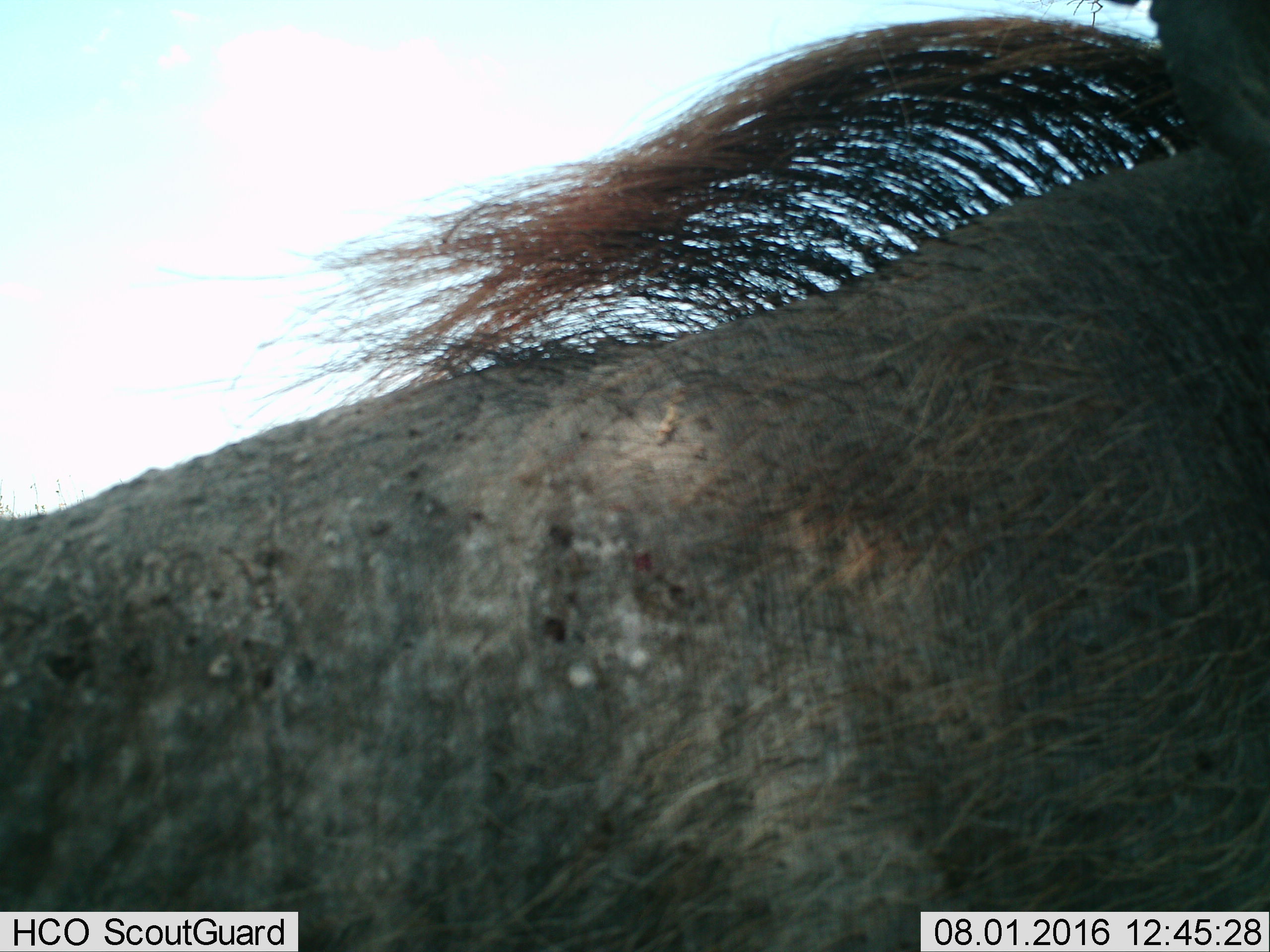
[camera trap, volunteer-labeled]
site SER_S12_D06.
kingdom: Animalia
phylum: Chordata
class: Mammalia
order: Artiodactyla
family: Suidae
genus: Phacochoerus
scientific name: Phacochoerus africanus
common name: warthog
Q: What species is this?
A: Warthog (Phacochoerus africanus).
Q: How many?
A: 1.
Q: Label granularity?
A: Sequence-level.